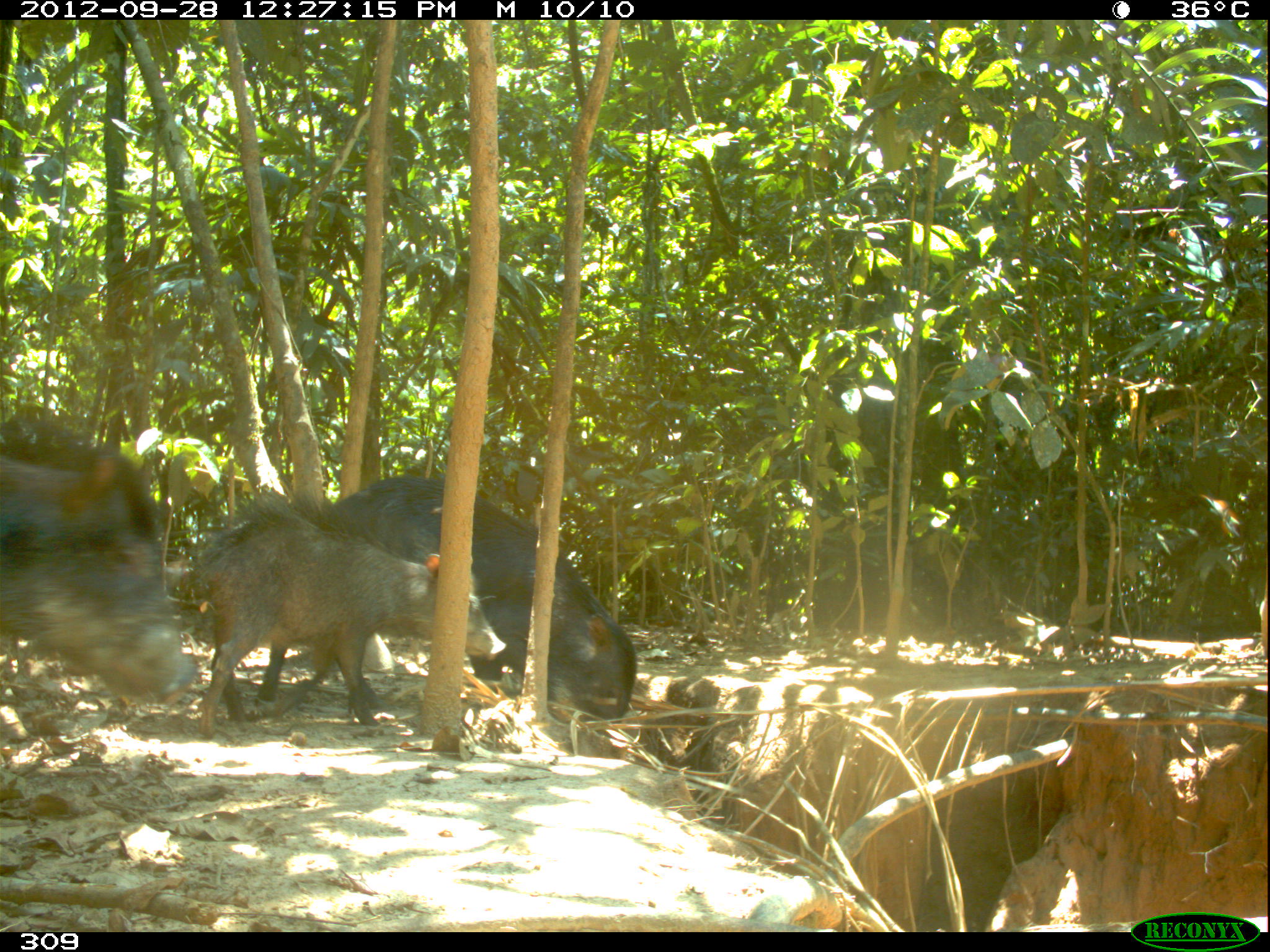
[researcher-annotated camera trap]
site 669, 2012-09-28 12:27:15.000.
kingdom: Animalia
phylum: Chordata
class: Mammalia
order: Artiodactyla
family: Tayassuidae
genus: Tayassu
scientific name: Tayassu pecari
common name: white-lipped peccary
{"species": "Tayassu pecari (white-lipped peccary)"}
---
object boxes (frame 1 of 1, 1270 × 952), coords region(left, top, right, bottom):
tayassu pecari: region(251, 476, 637, 735); region(196, 493, 507, 738); region(0, 424, 198, 704)